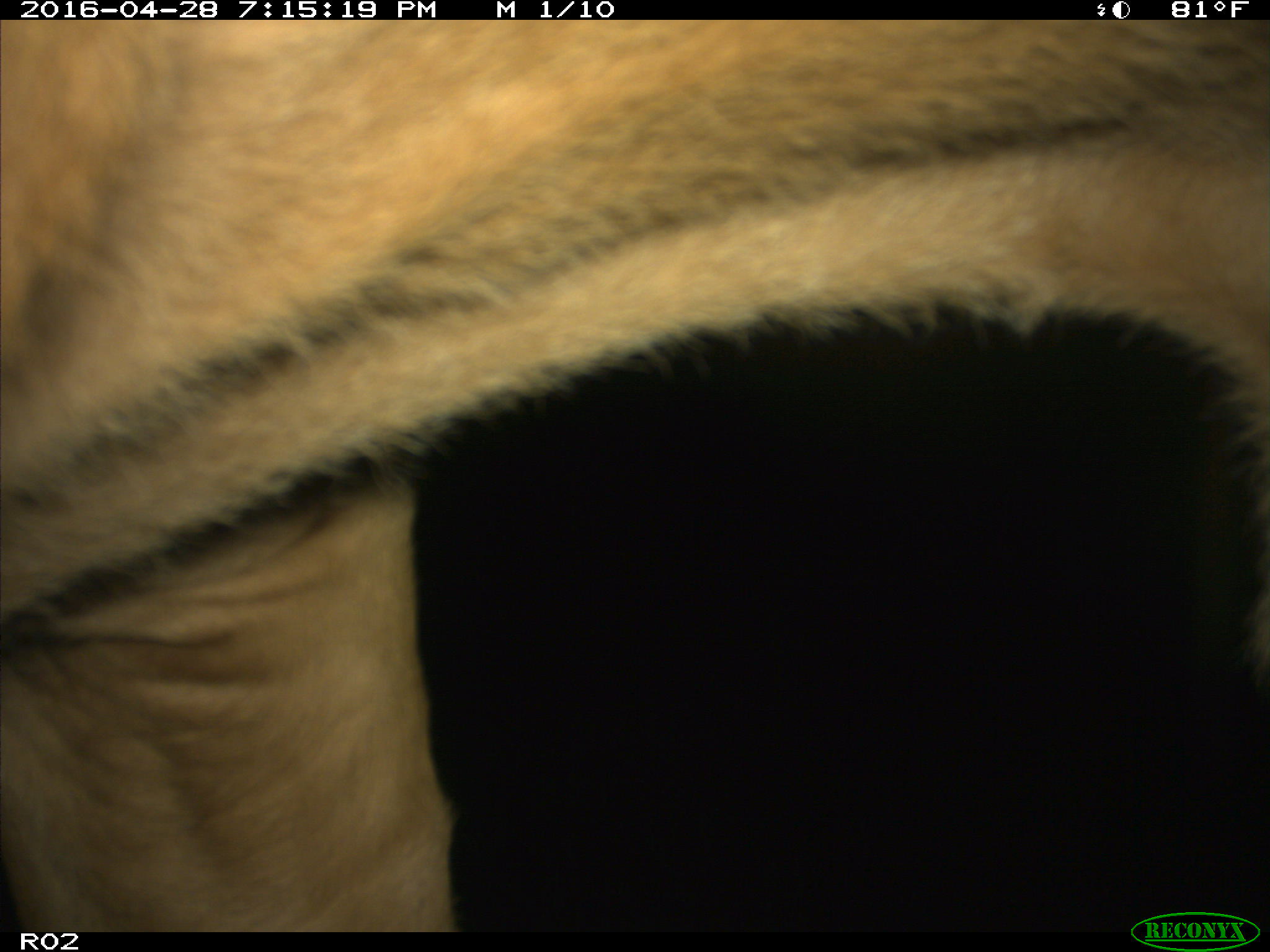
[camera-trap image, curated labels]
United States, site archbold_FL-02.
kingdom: Animalia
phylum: Chordata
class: Mammalia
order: Artiodactyla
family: Bovidae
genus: Bos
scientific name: Bos taurus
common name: domestic cow